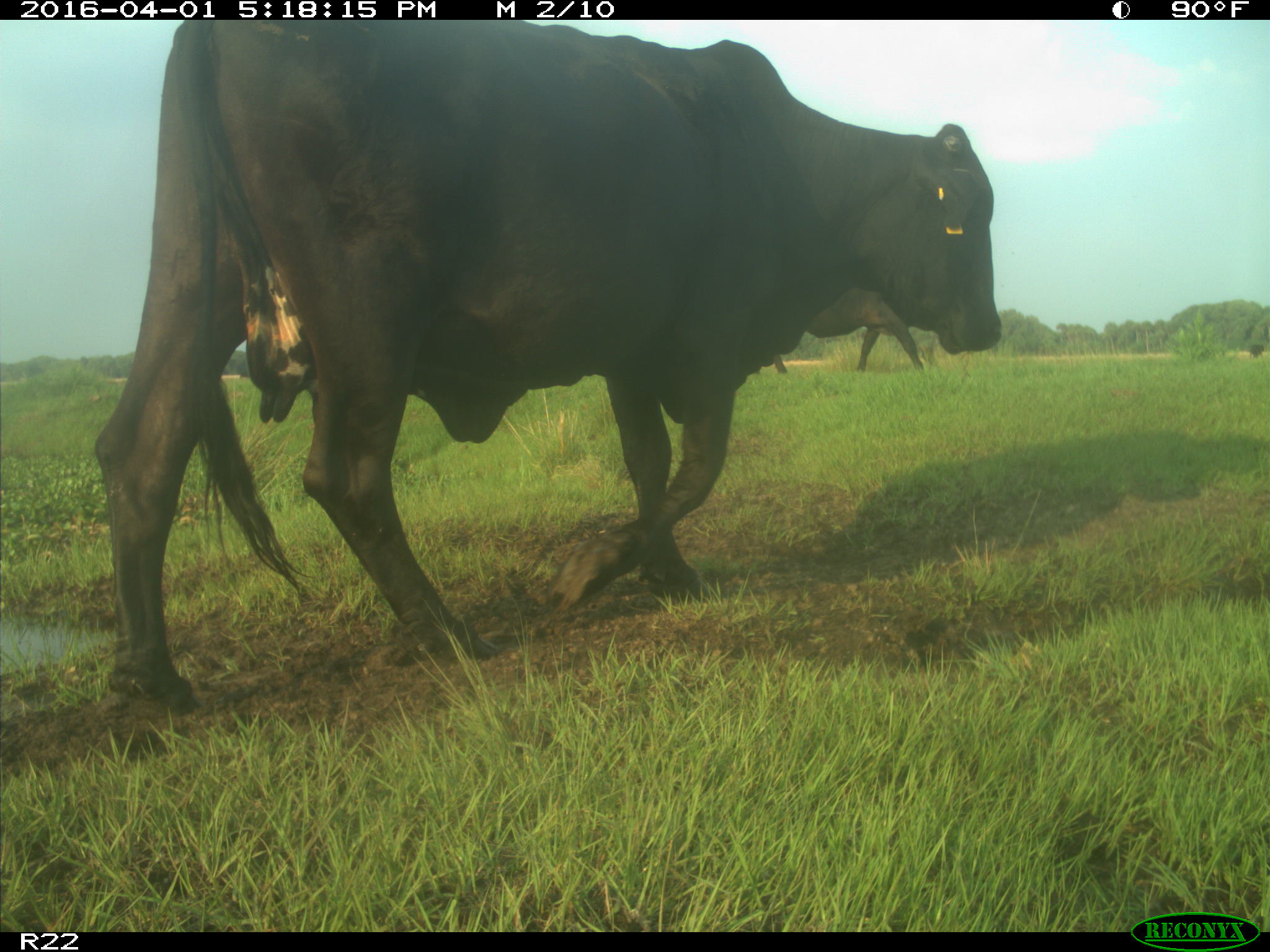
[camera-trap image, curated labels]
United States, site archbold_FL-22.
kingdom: Animalia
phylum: Chordata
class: Mammalia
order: Artiodactyla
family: Bovidae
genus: Bos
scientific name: Bos taurus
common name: domestic cow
Bos taurus (domestic cow).